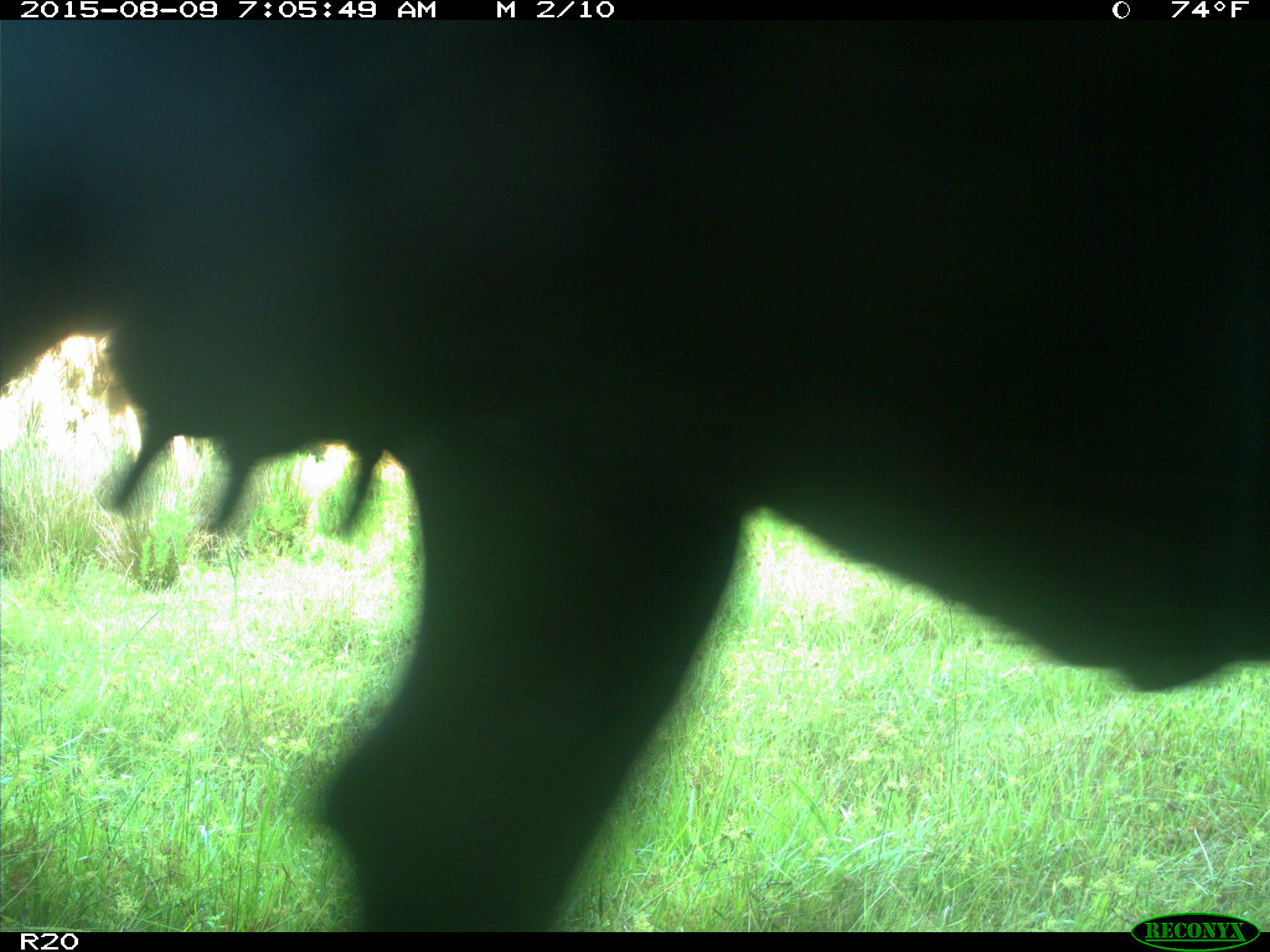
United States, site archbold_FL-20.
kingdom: Animalia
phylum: Chordata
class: Mammalia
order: Artiodactyla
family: Bovidae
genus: Bos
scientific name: Bos taurus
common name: domestic cow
Bos taurus (domestic cow).